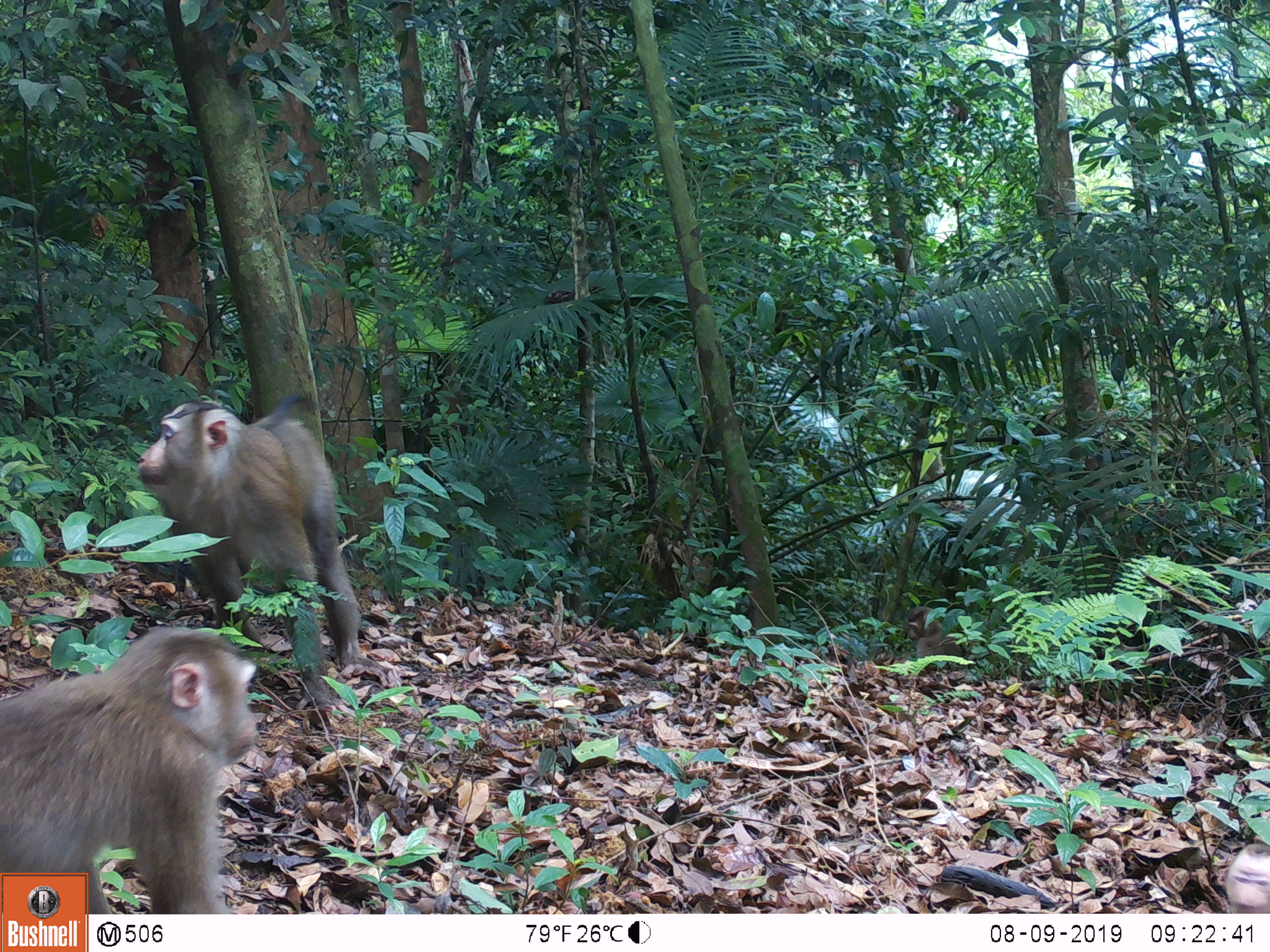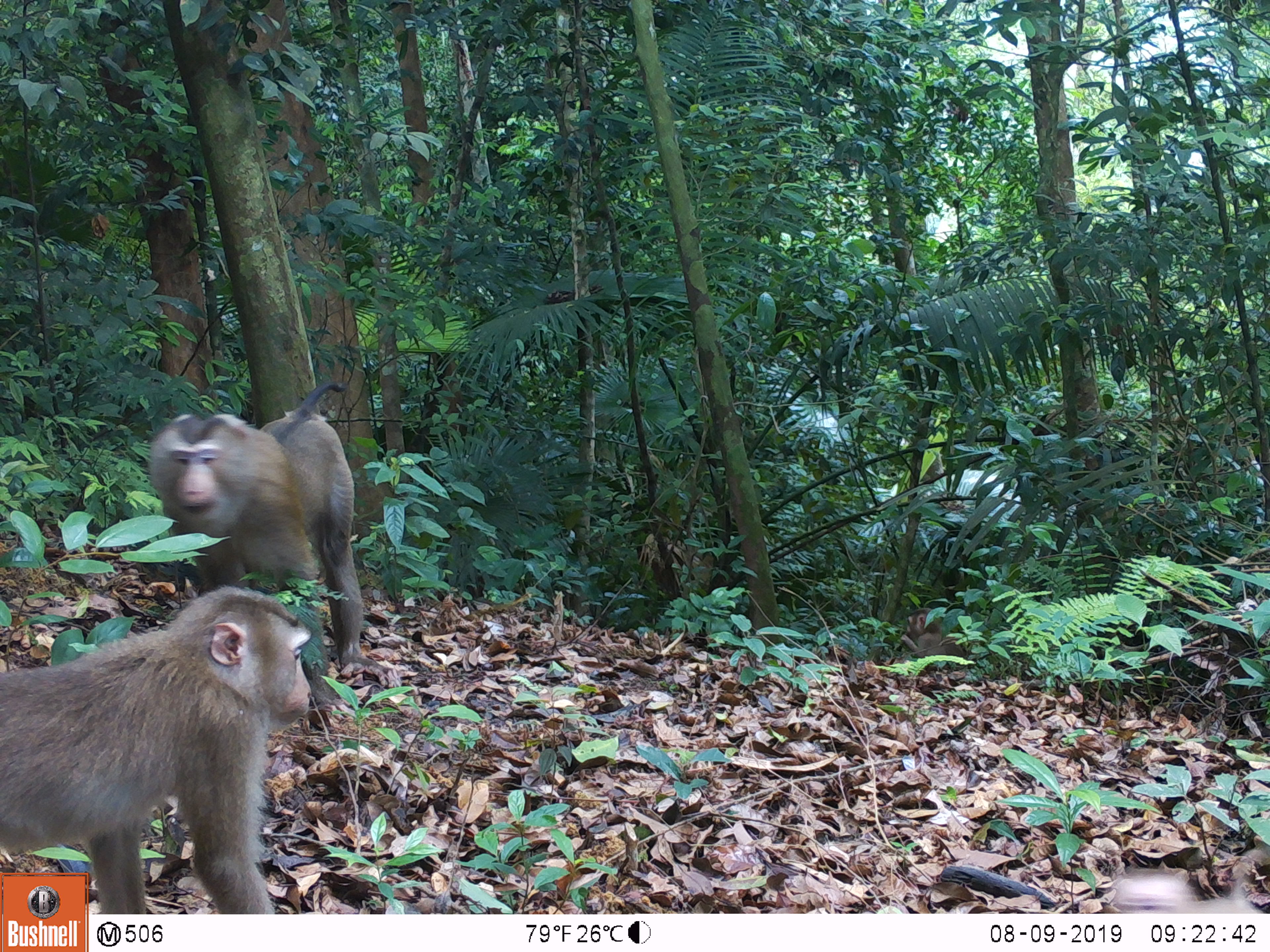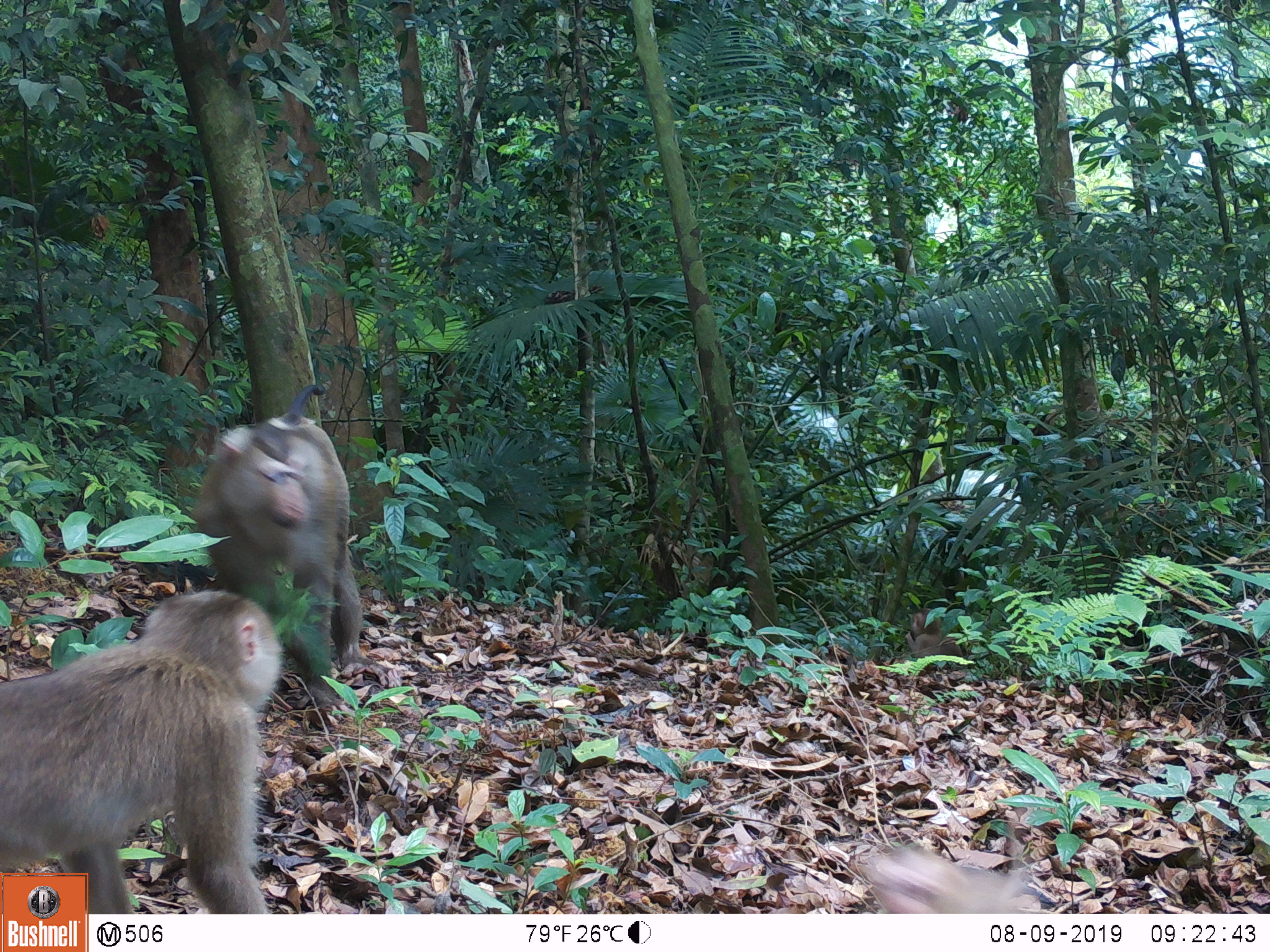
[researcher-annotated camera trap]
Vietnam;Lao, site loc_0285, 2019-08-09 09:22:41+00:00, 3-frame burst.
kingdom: Animalia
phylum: Chordata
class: Mammalia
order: Primates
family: Cercopithecidae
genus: Macaca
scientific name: Macaca nemestrina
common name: pig-tailed macaque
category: pig tailed macaque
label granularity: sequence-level